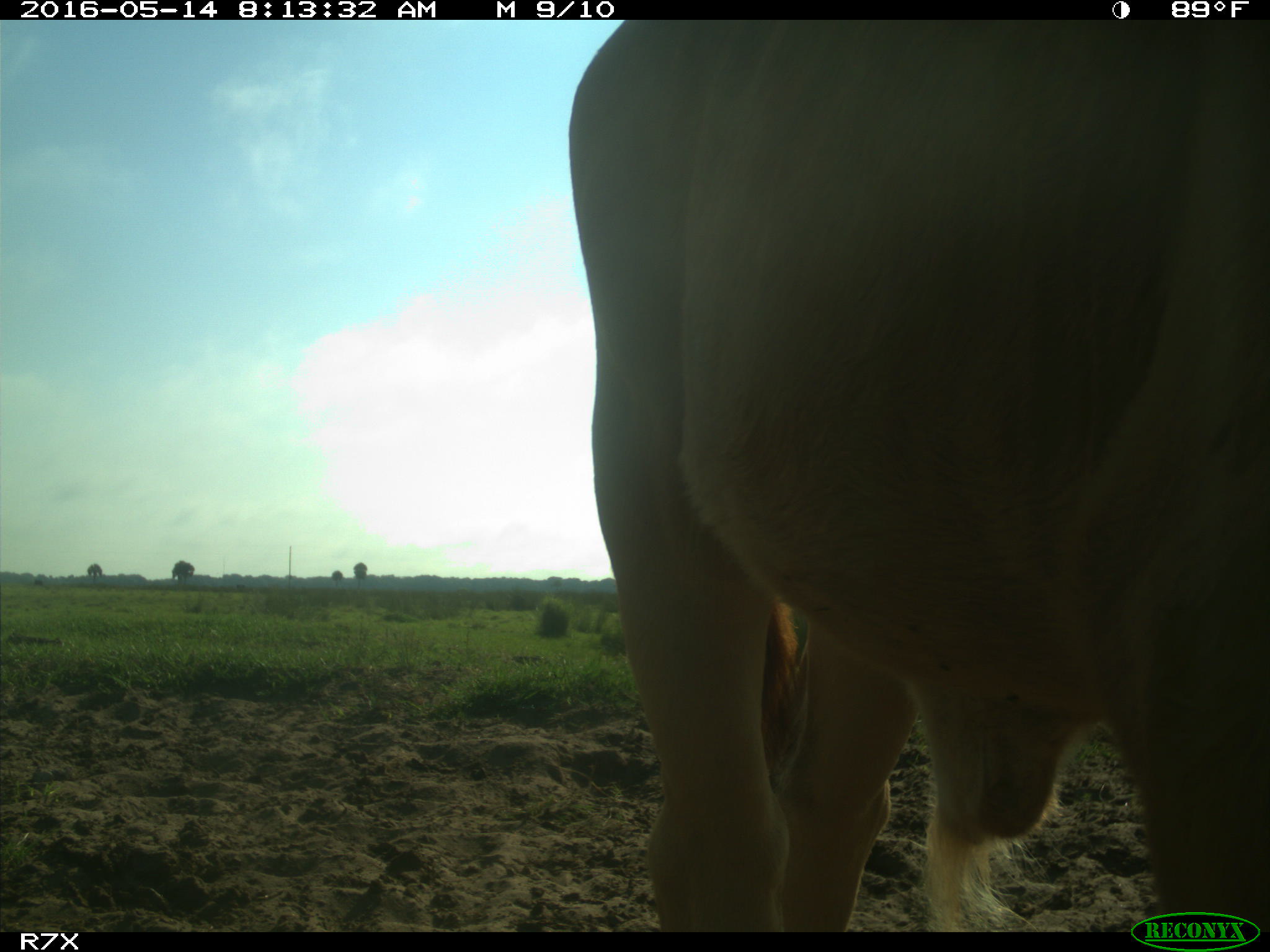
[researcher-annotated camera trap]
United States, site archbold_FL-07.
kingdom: Animalia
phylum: Chordata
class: Mammalia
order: Artiodactyla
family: Bovidae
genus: Bos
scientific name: Bos taurus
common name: domestic cow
Bos taurus (domestic cow).